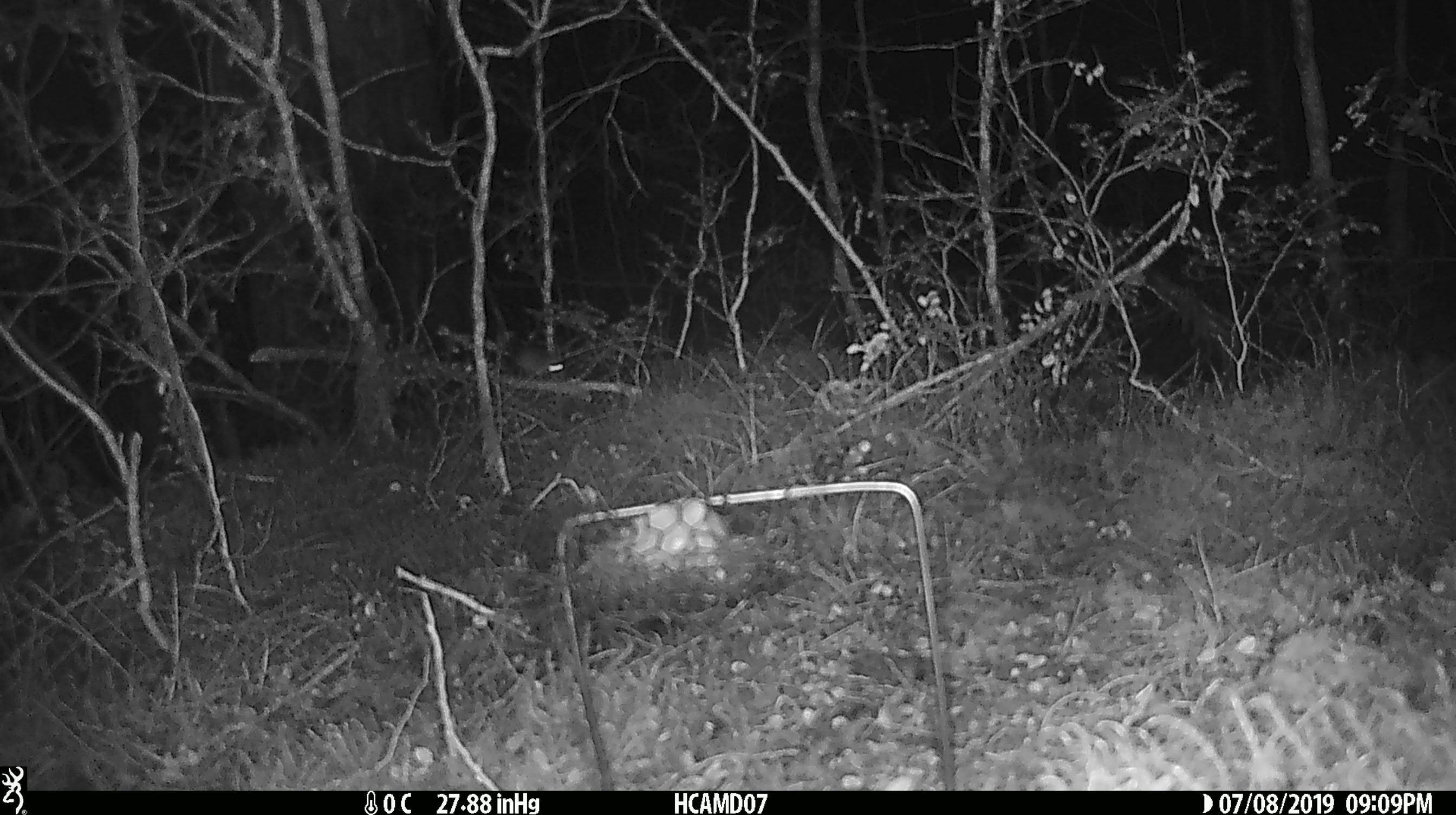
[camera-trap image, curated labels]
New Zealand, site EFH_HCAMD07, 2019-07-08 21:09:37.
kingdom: Animalia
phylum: Chordata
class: Mammalia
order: Rodentia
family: Muridae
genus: Mus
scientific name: Mus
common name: mouse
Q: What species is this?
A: Mouse (Mus).